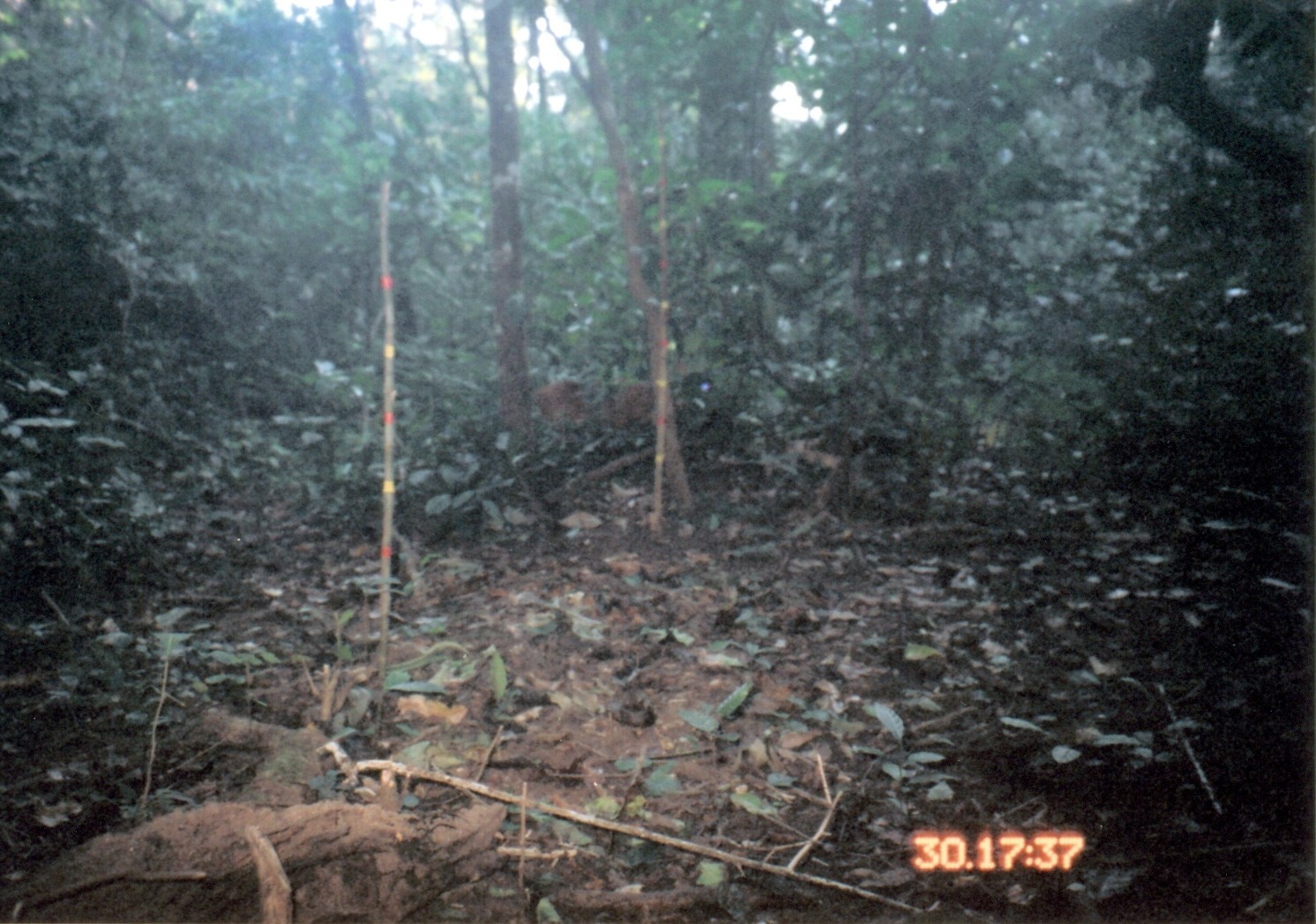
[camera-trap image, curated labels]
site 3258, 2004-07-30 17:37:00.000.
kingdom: Animalia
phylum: Chordata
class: Mammalia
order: Artiodactyla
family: Bovidae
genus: Cephalophus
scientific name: Cephalophus harveyi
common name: harvey's duiker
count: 1